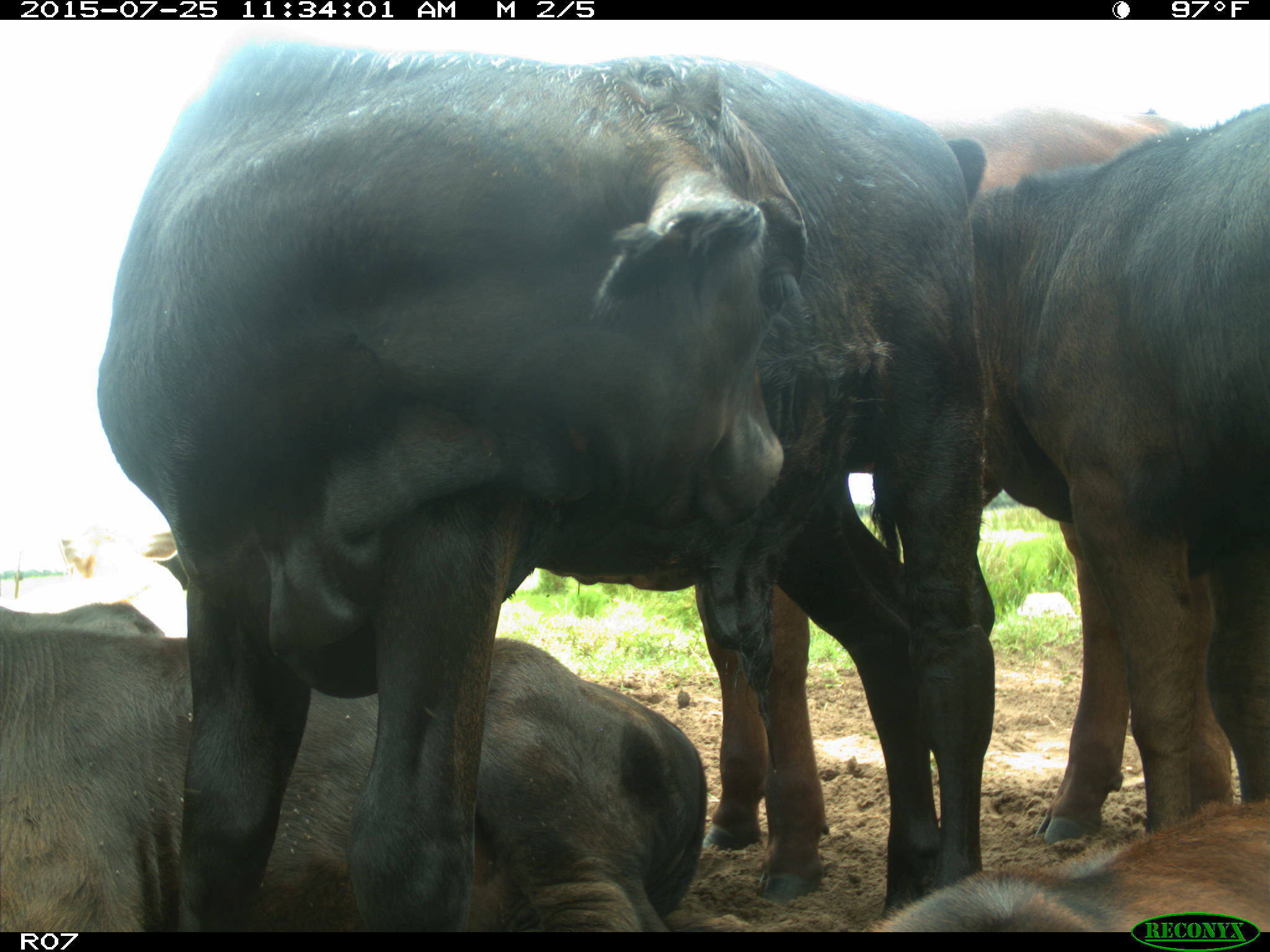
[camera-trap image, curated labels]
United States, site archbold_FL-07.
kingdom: Animalia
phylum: Chordata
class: Mammalia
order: Artiodactyla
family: Bovidae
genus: Bos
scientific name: Bos taurus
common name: domestic cow